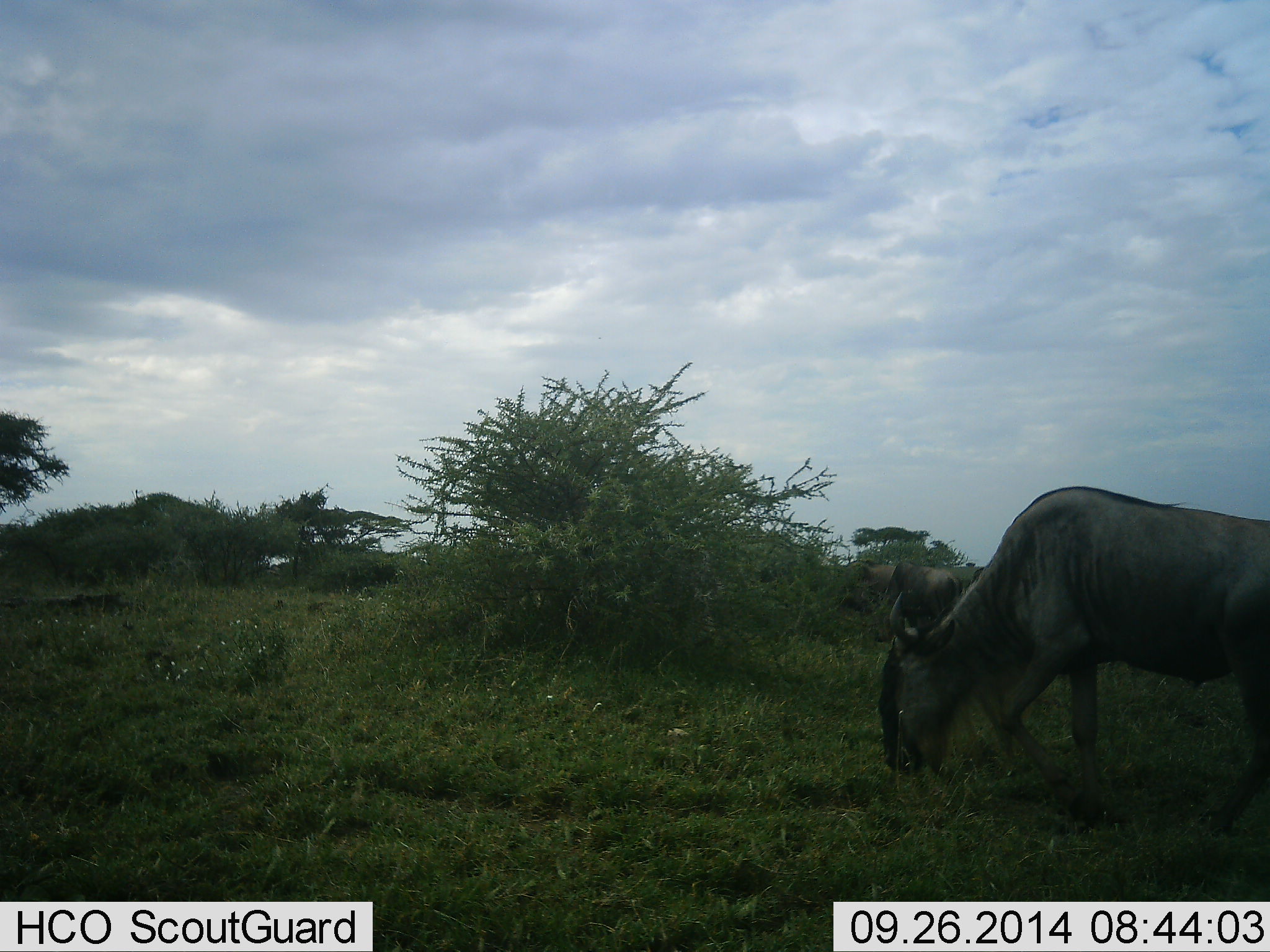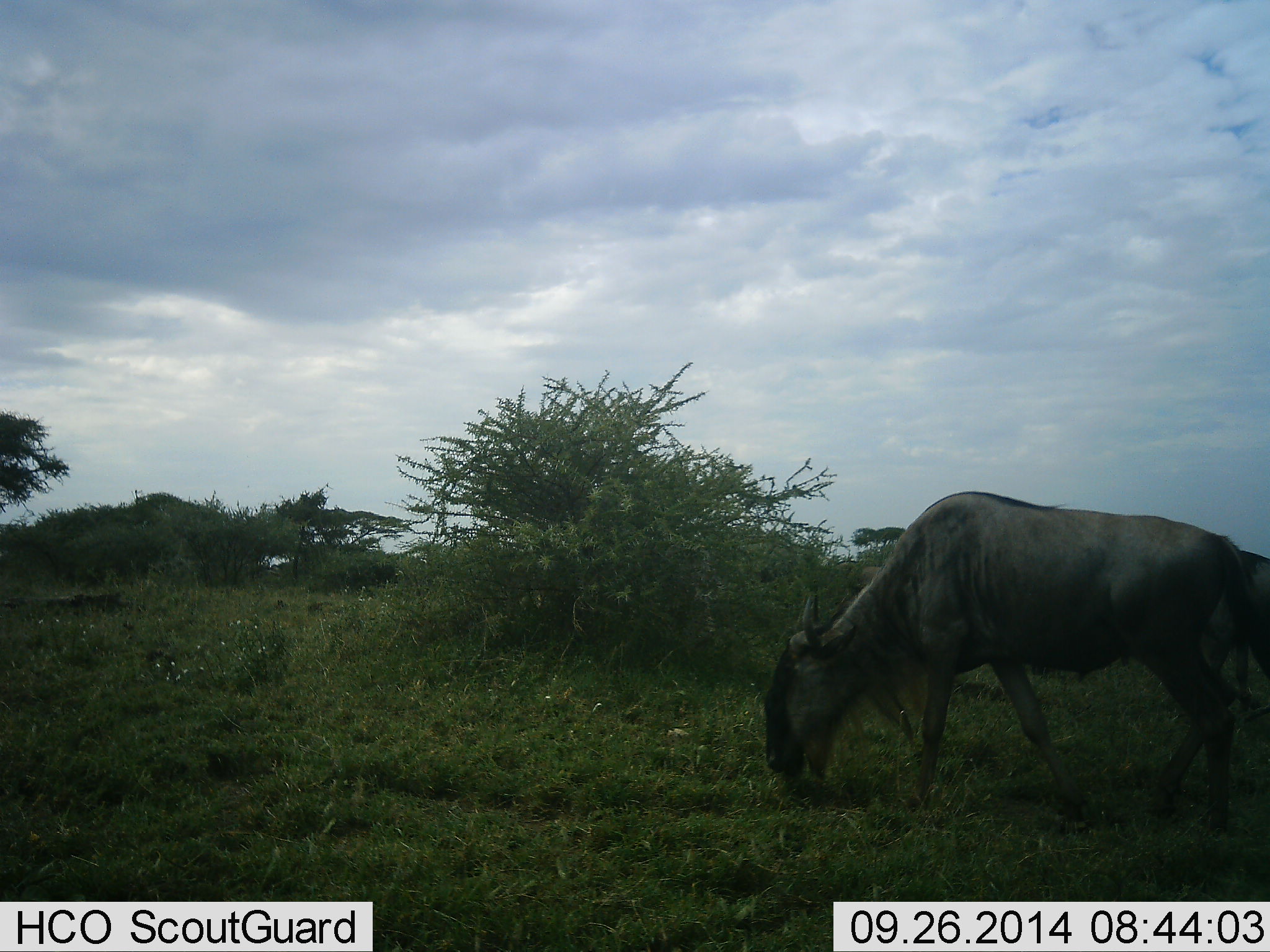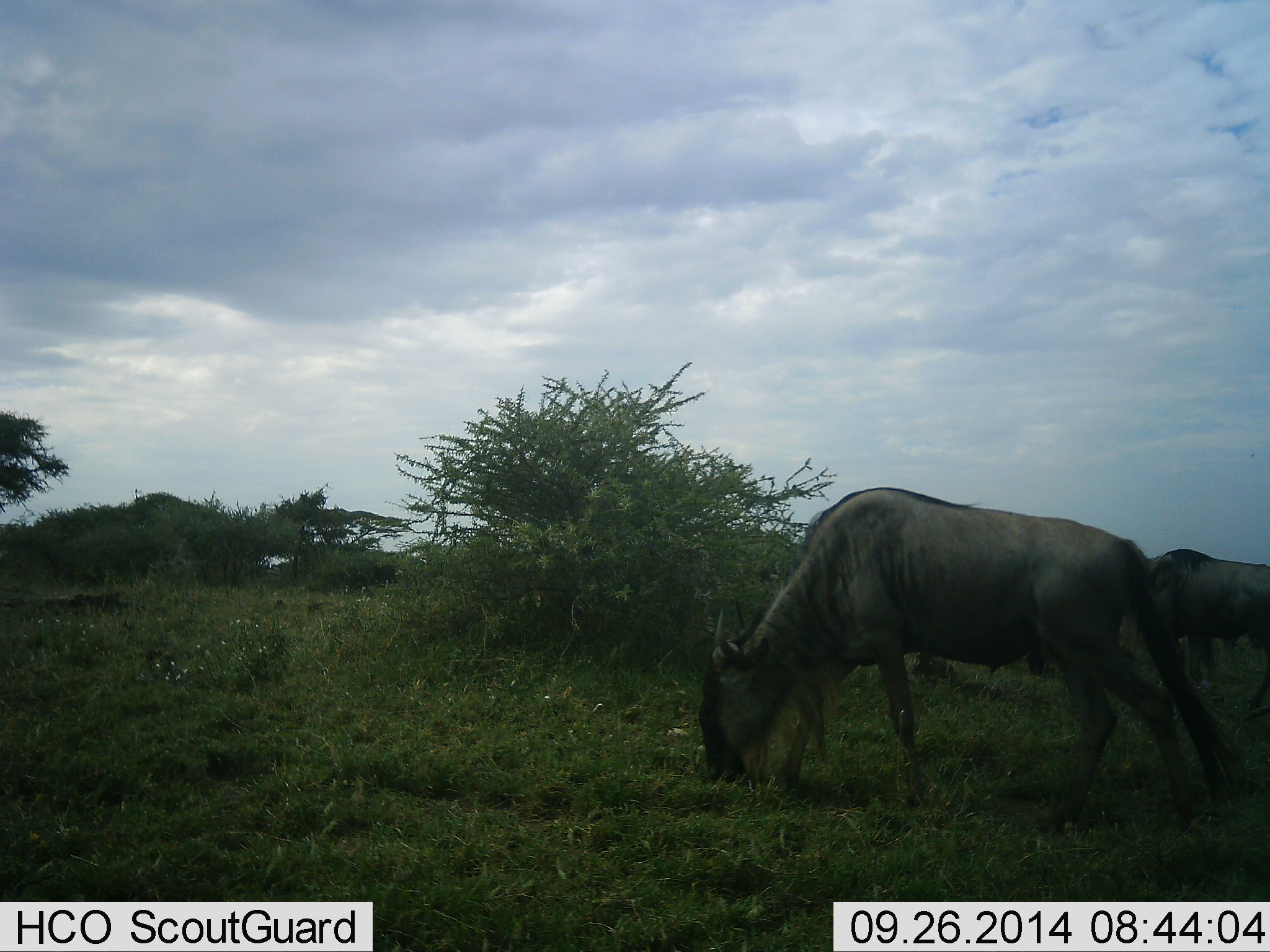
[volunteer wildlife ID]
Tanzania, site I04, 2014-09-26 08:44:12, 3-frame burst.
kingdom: Animalia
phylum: Chordata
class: Mammalia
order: Artiodactyla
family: Bovidae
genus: Connochaetes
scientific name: Connochaetes taurinus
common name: blue wildebeest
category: wildebeest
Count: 2.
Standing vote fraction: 20%.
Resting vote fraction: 0%.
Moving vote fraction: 40%.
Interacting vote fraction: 0%.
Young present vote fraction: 0%.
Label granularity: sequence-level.